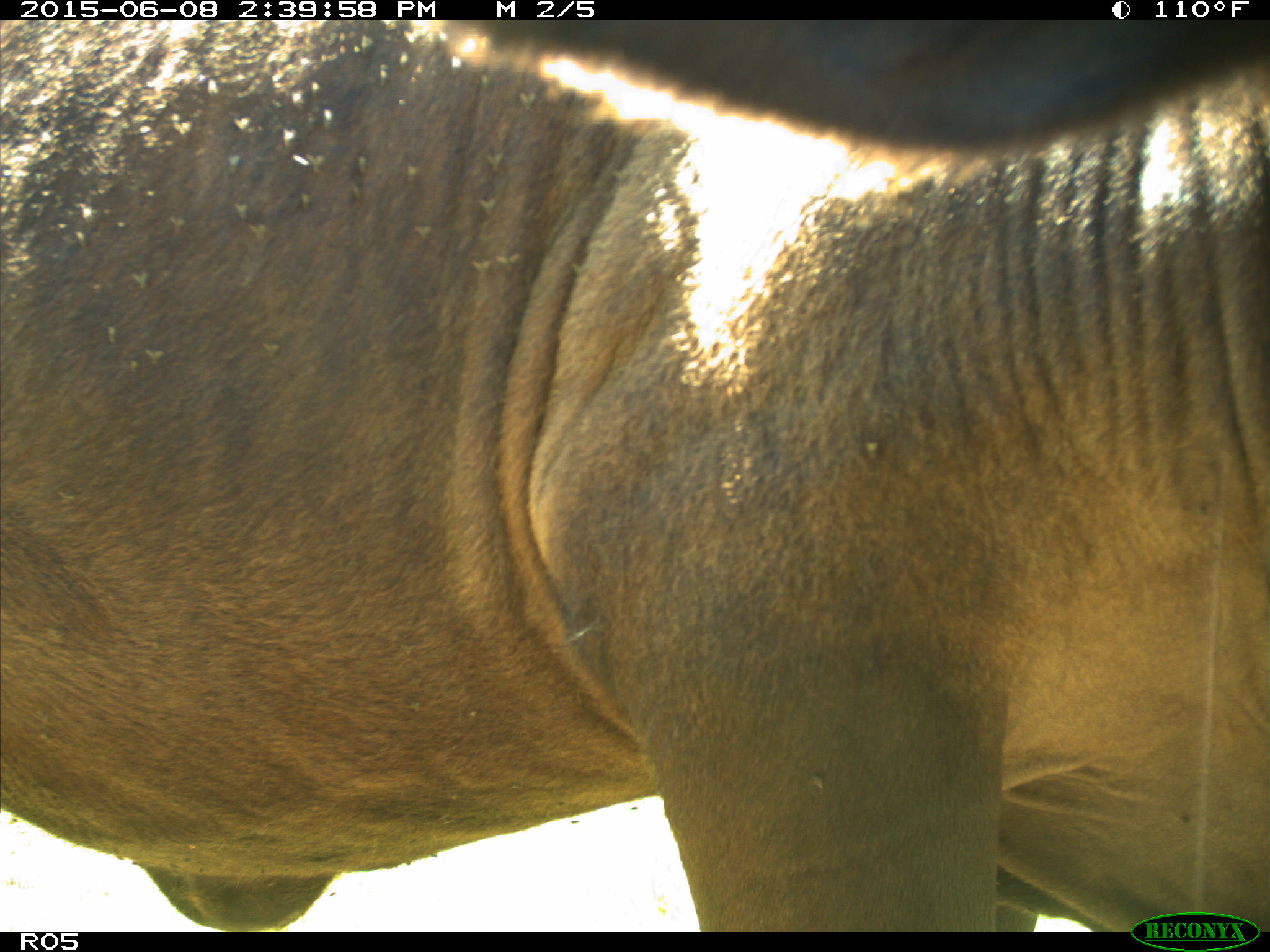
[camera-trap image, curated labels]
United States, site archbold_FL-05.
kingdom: Animalia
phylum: Chordata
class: Mammalia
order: Artiodactyla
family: Bovidae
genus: Bos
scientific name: Bos taurus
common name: domestic cow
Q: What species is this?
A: Bos taurus (domestic cow).